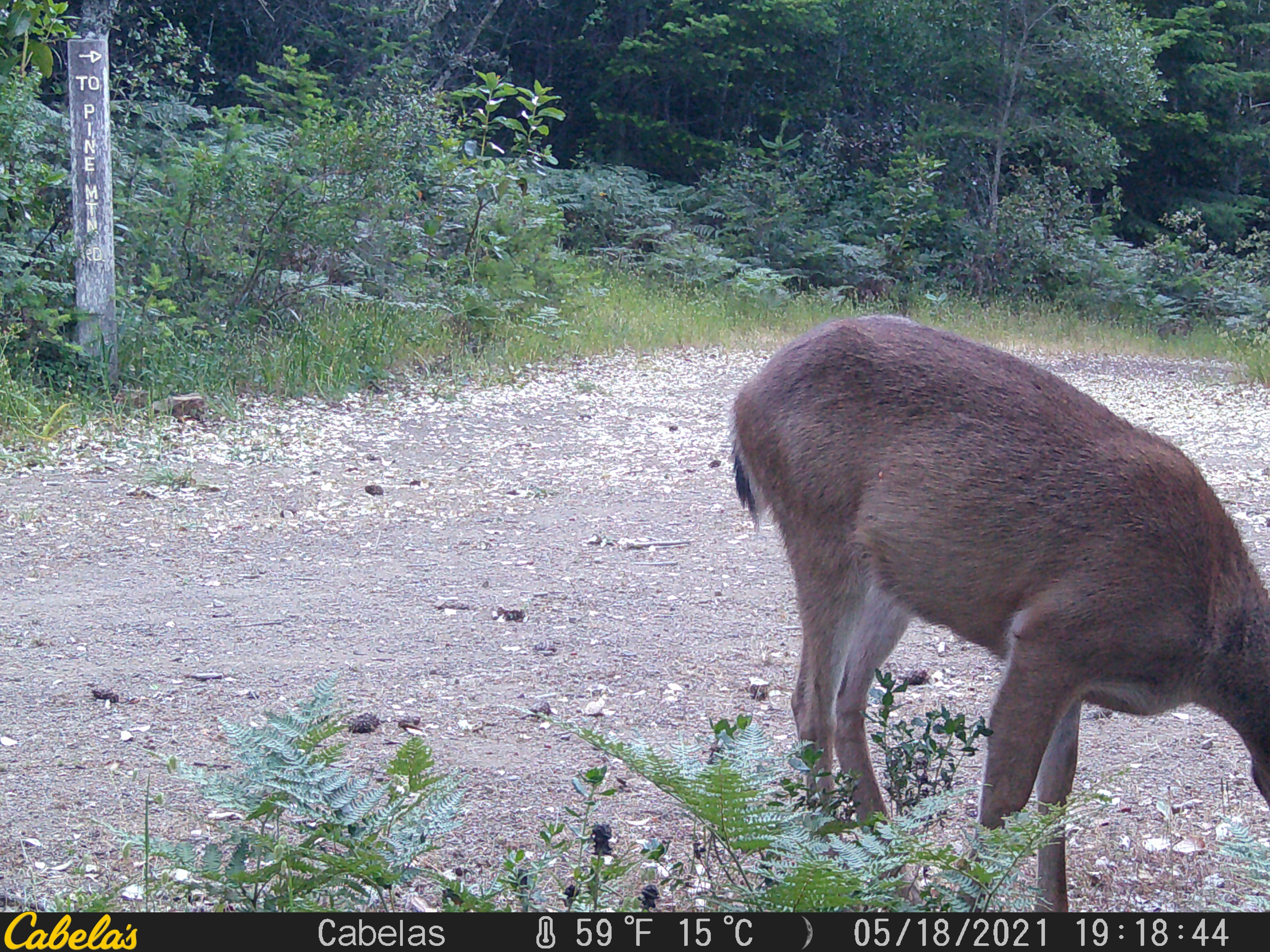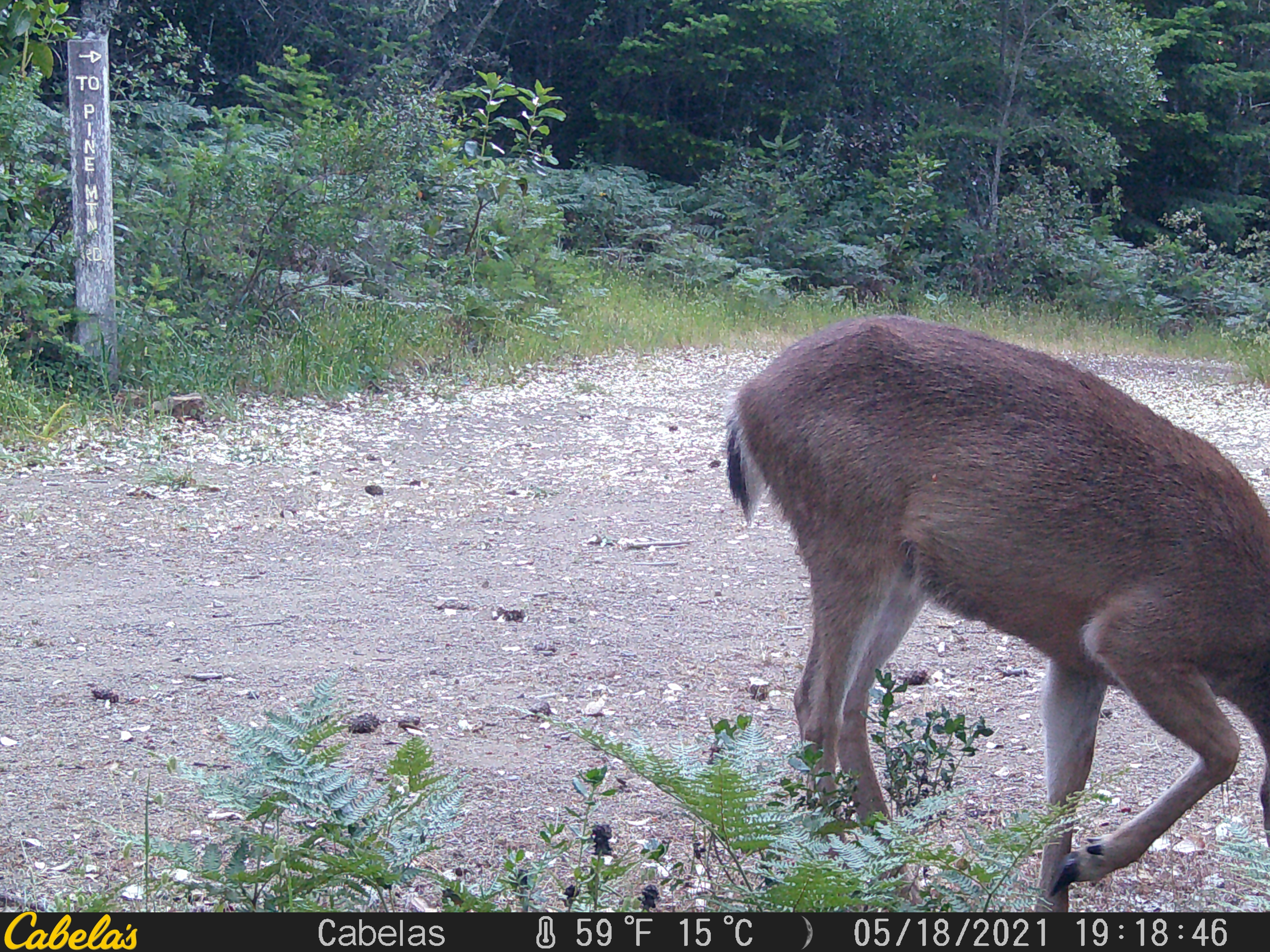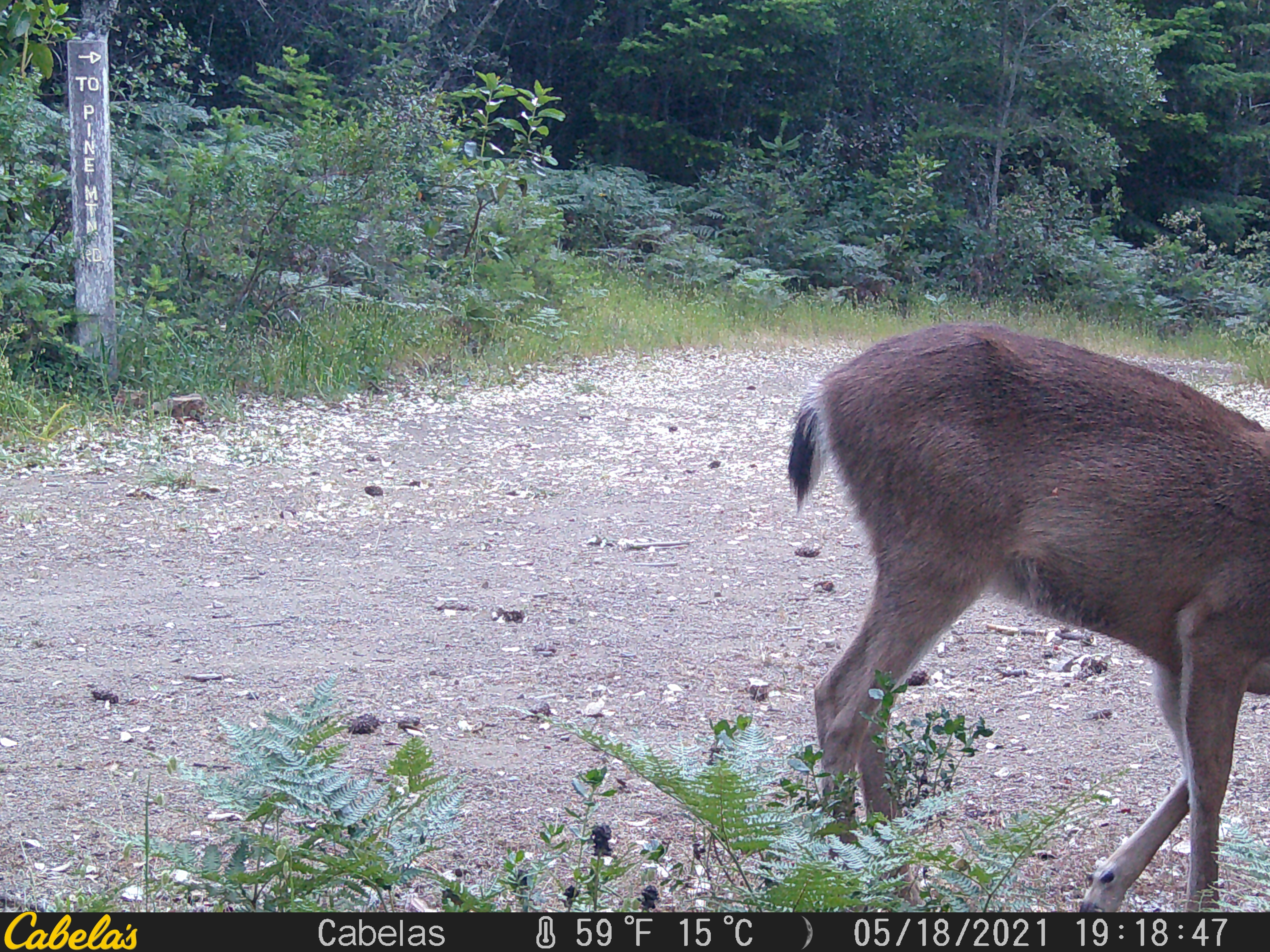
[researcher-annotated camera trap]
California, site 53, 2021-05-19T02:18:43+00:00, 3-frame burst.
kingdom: Animalia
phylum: Chordata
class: Mammalia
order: Artiodactyla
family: Cervidae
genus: Odocoileus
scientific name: Odocoileus hemionus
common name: mule deer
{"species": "mule deer (Odocoileus hemionus)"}